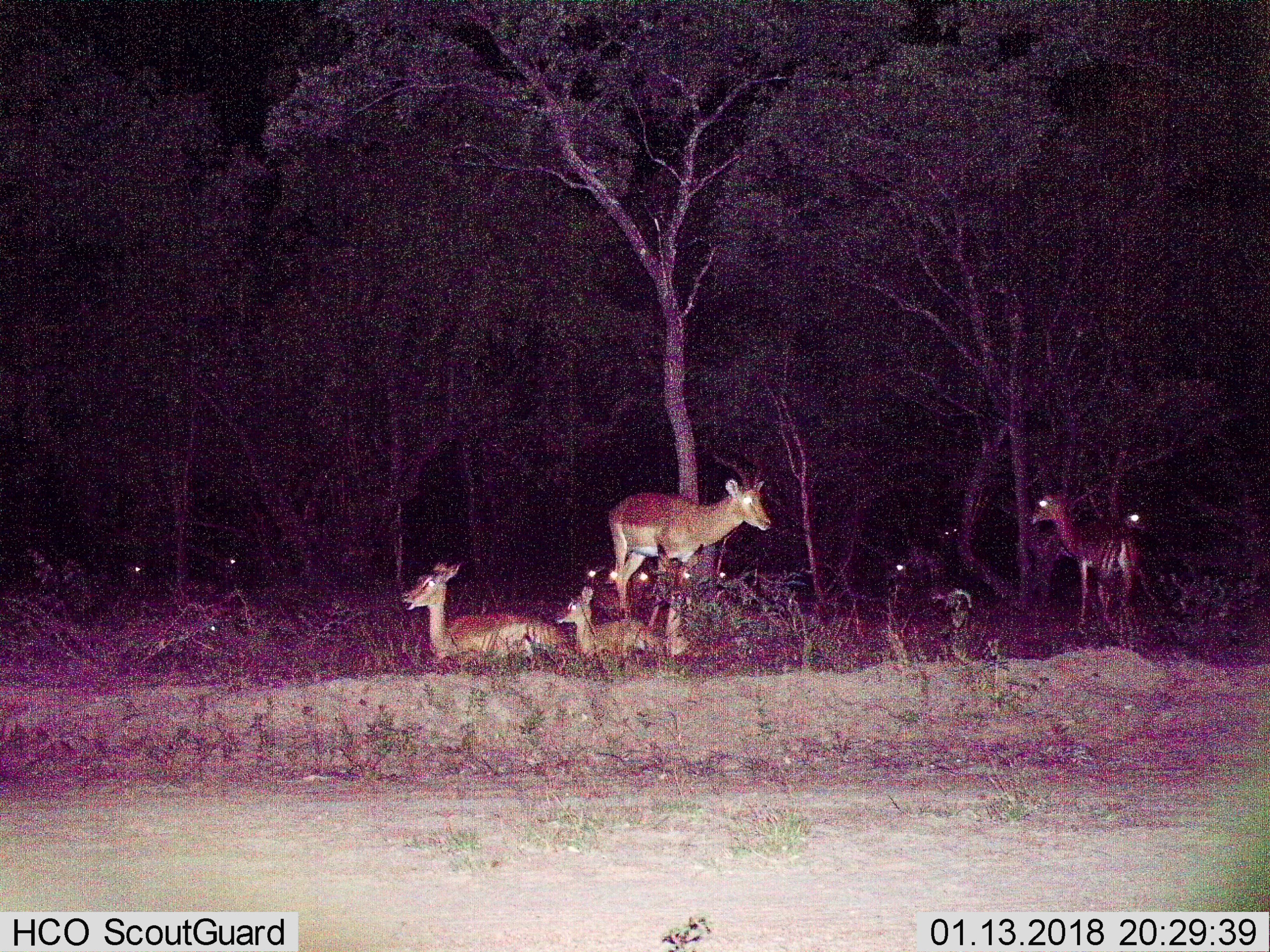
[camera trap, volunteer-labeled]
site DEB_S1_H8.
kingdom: Animalia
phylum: Chordata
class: Mammalia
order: Artiodactyla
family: Bovidae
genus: Aepyceros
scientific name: Aepyceros melampus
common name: impala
Impala (Aepyceros melampus), count 11-50. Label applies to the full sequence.